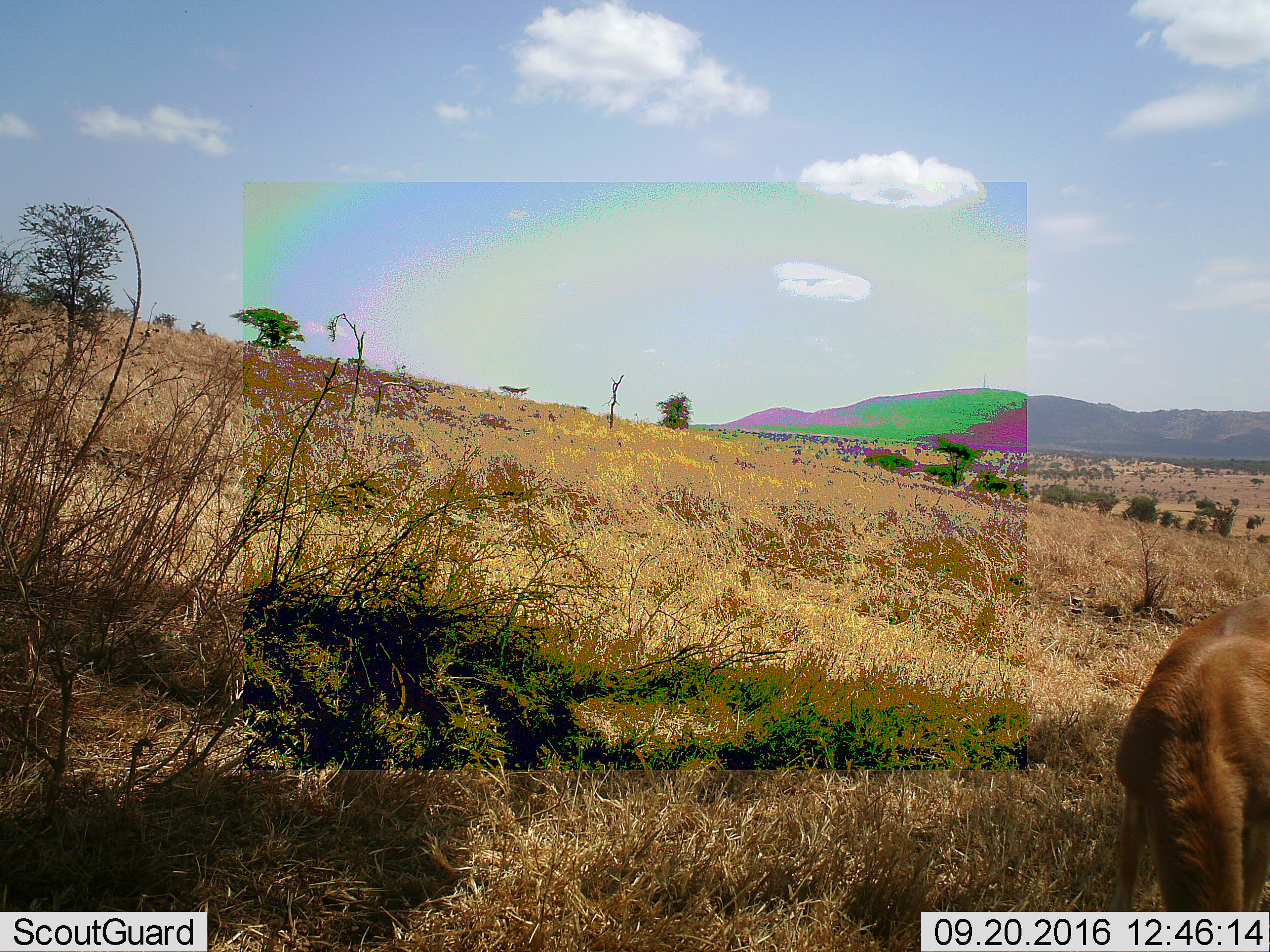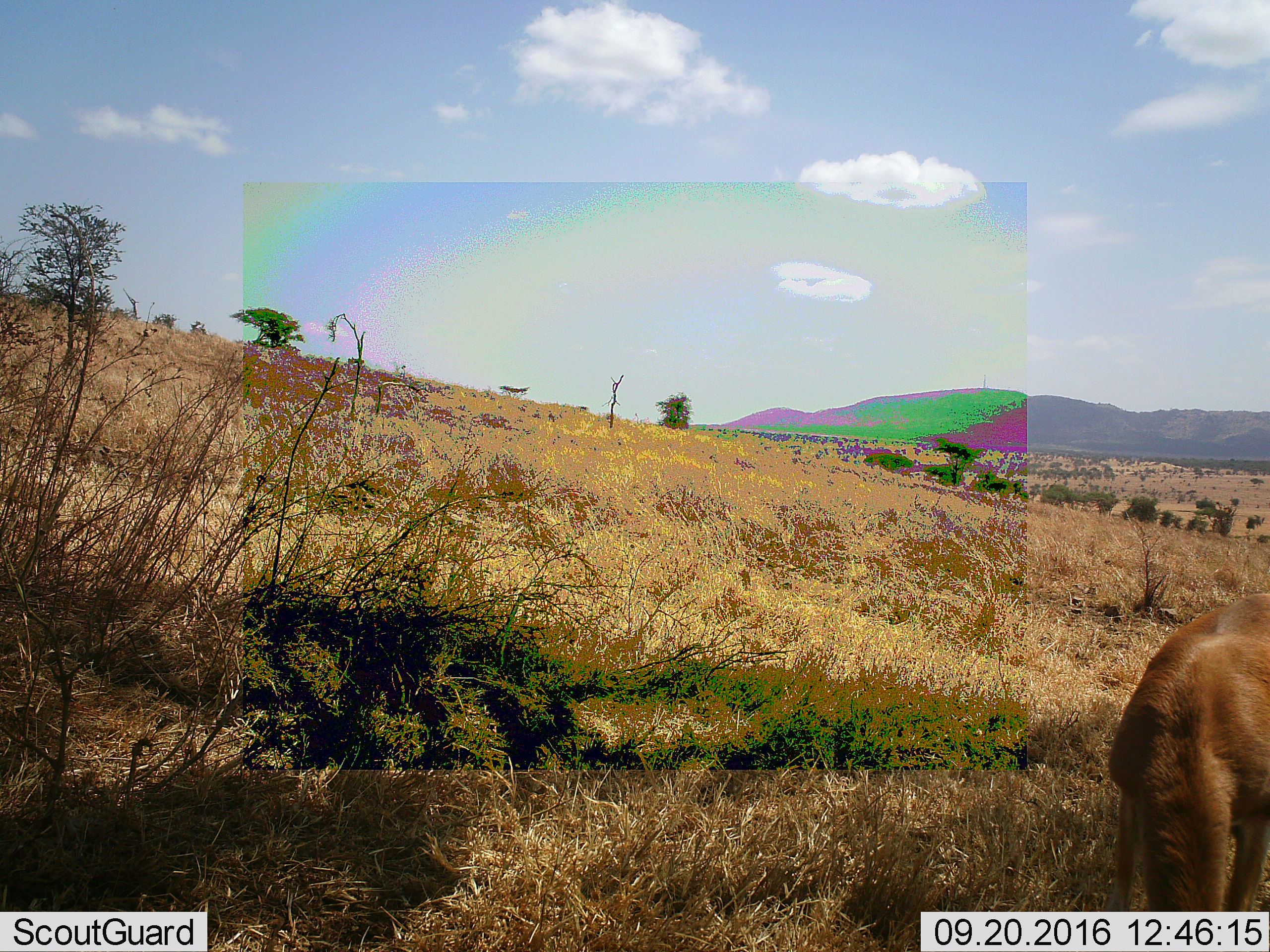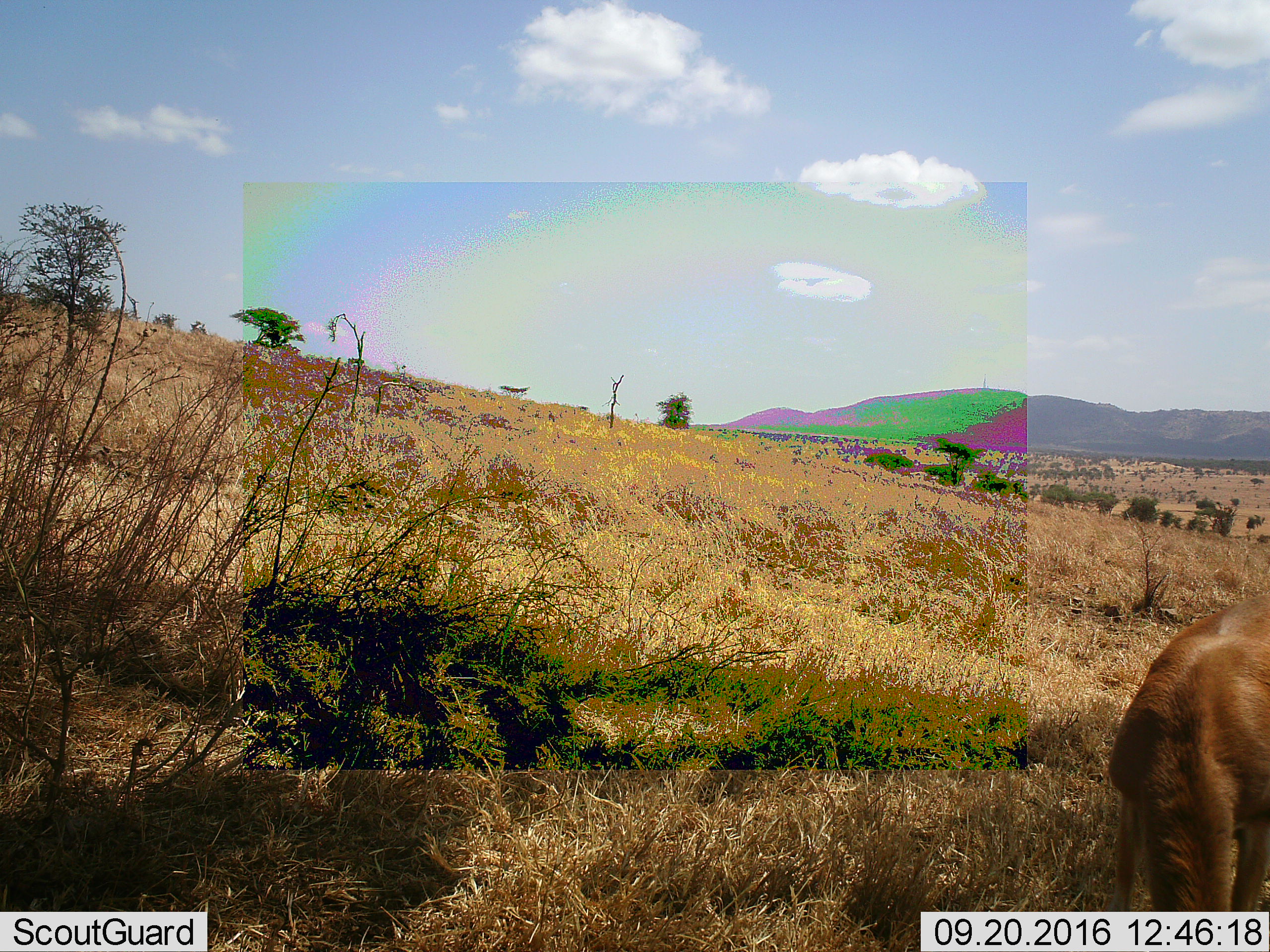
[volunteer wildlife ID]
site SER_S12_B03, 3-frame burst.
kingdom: Animalia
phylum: Chordata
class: Mammalia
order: Artiodactyla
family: Bovidae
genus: Eudorcas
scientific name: Eudorcas thomsonii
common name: thomson's gazelle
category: gazellethomsons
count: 1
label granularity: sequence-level